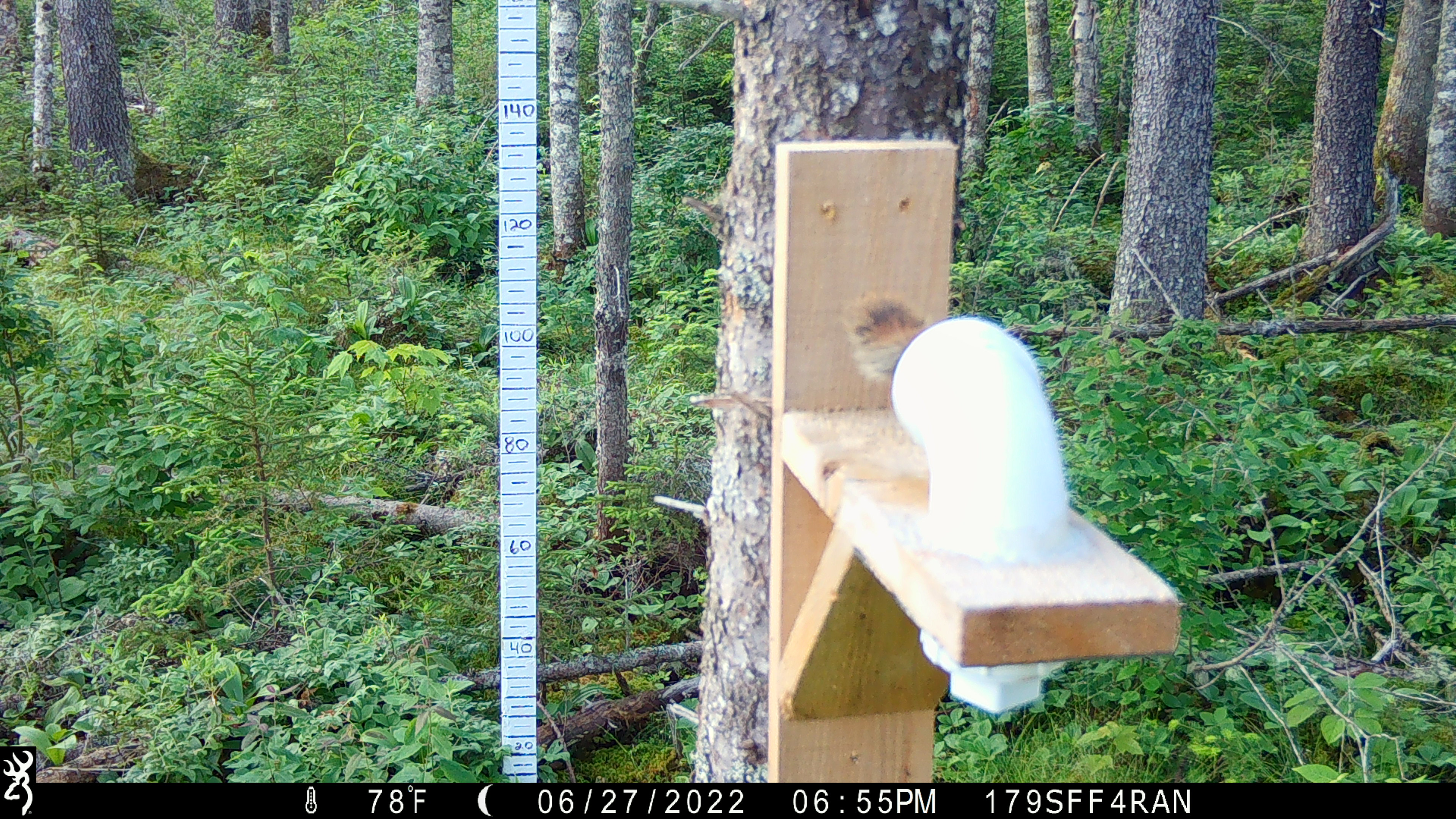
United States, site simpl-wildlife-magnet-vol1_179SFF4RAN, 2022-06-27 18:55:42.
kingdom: Animalia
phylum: Chordata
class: Mammalia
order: Rodentia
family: Sciuridae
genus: Tamiasciurus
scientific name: Tamiasciurus hudsonicus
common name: red squirrel